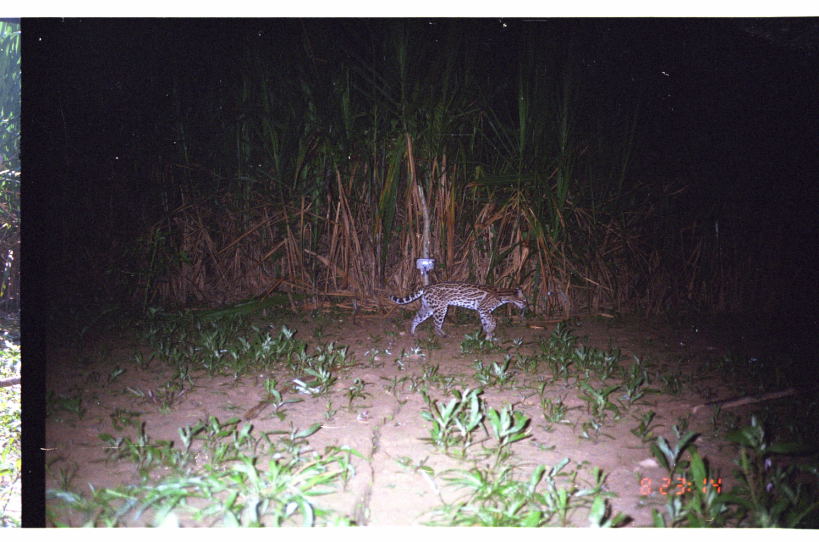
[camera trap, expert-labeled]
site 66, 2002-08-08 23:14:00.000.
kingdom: Animalia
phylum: Chordata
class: Mammalia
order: Carnivora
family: Felidae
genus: Leopardus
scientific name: Leopardus pardalis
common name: ocelot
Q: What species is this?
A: Leopardus pardalis (ocelot).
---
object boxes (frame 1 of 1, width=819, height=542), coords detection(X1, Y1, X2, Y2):
leopardus pardalis: detection(387, 280, 529, 341)